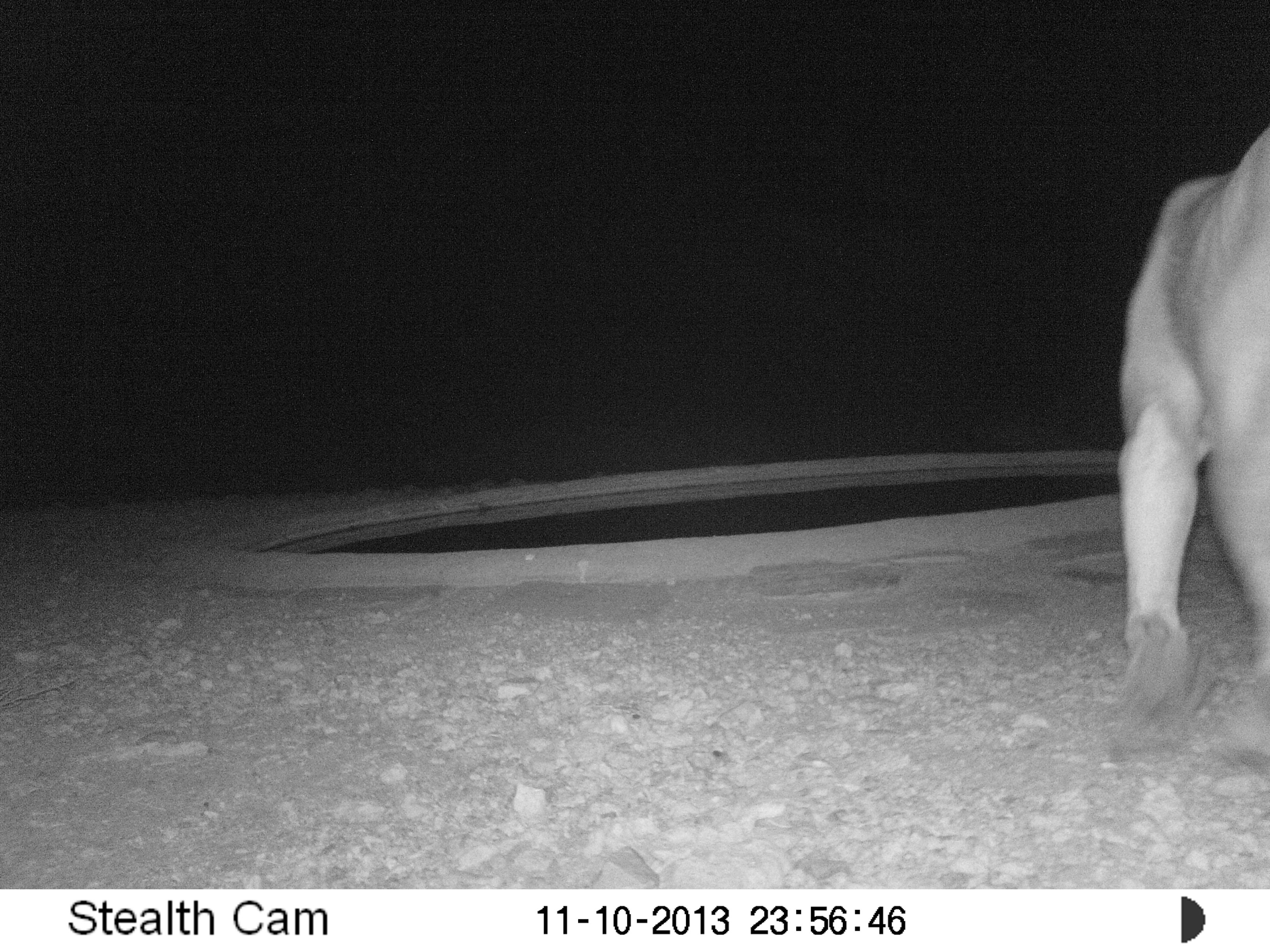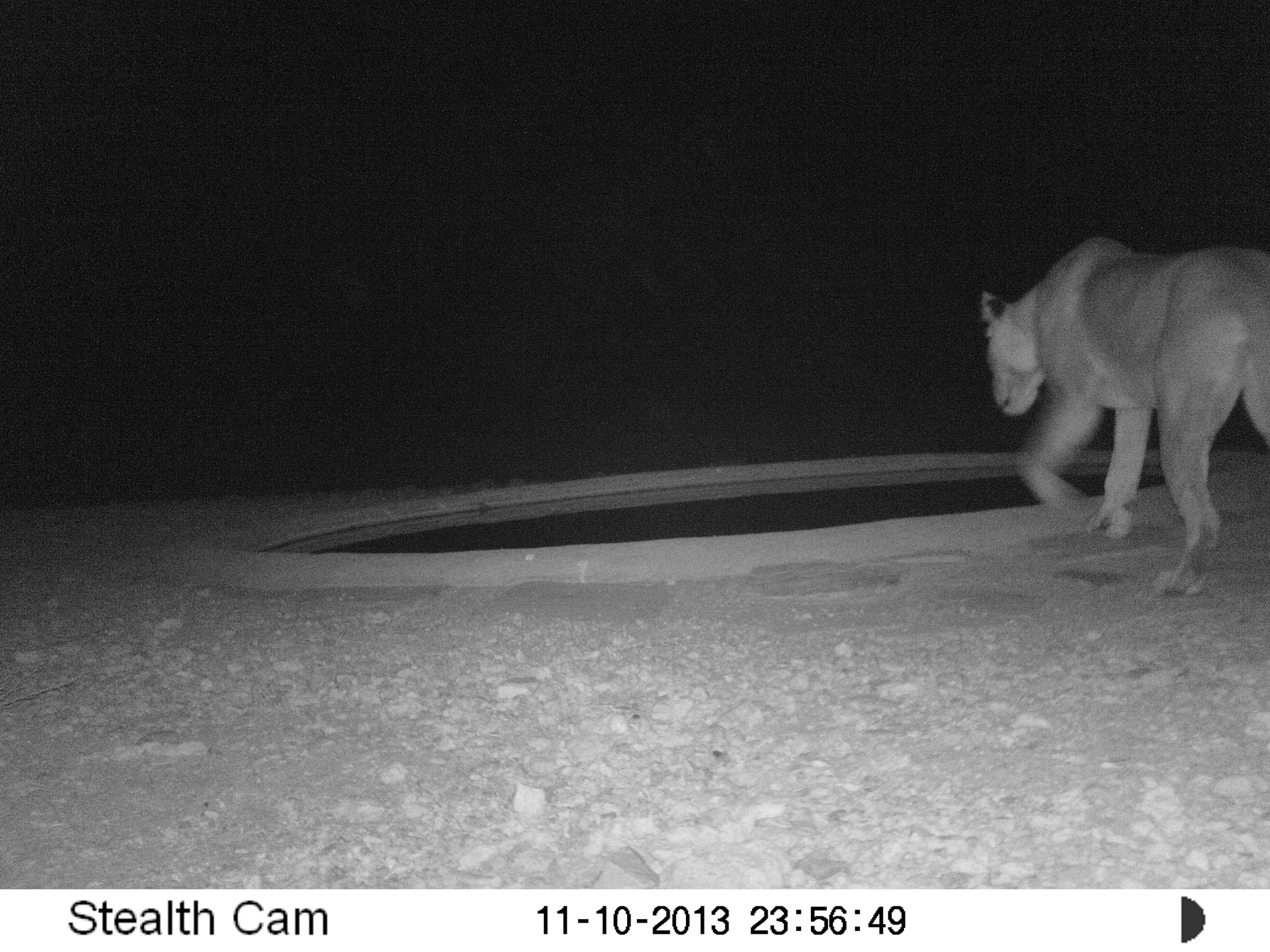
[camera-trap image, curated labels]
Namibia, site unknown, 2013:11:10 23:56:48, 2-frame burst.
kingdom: Animalia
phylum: Chordata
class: Mammalia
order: Carnivora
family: Felidae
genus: Panthera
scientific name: Panthera leo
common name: lion